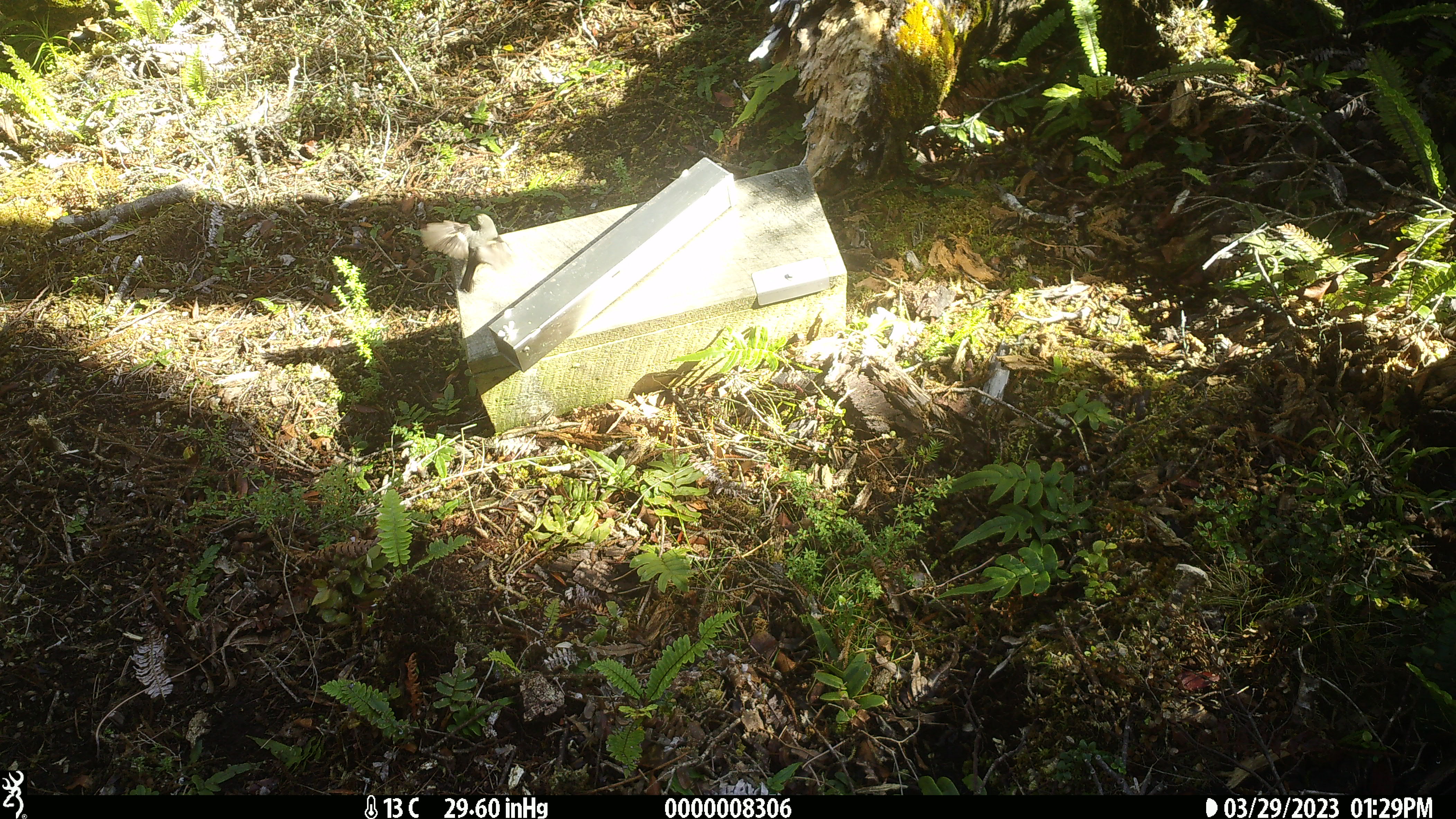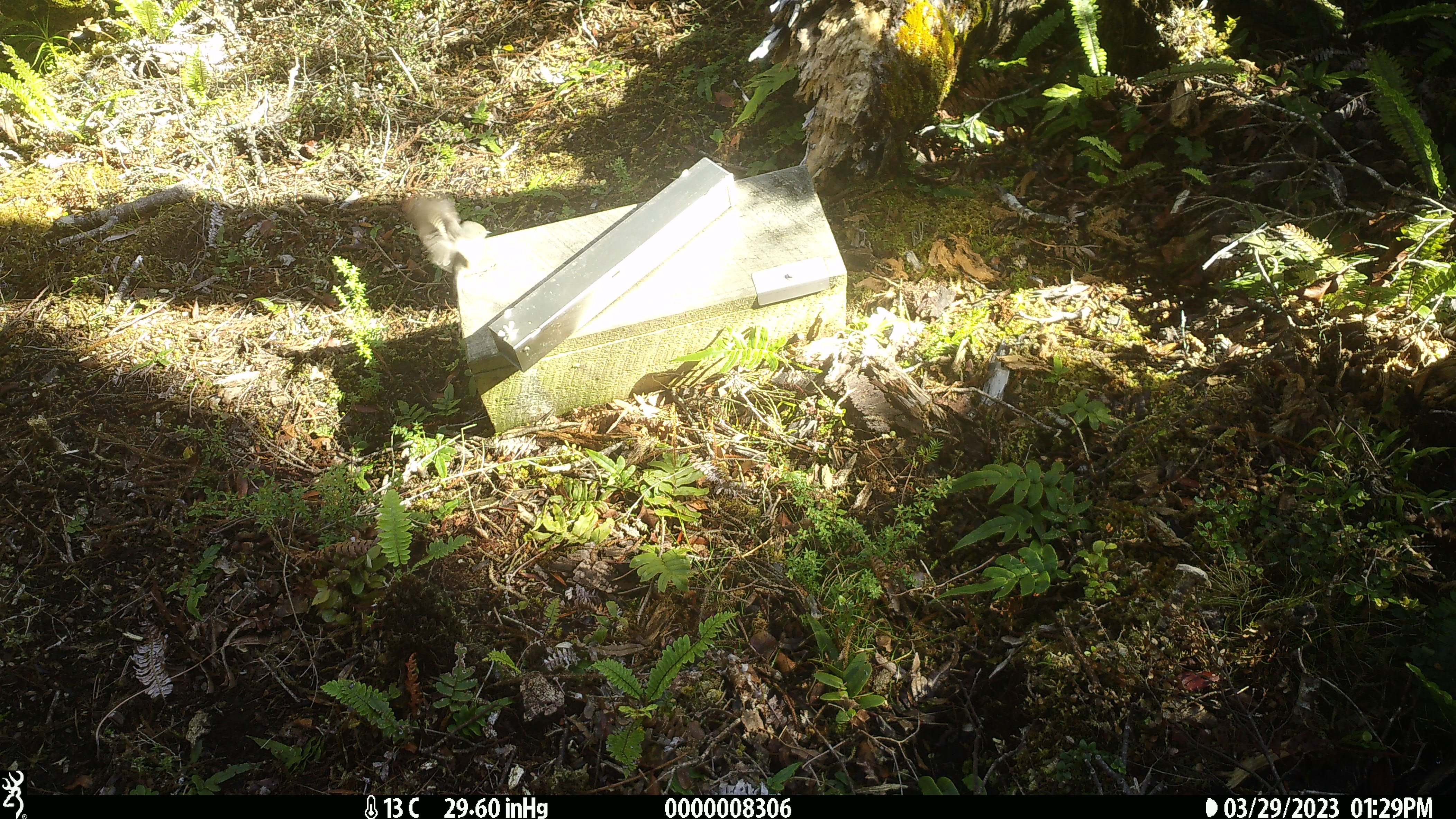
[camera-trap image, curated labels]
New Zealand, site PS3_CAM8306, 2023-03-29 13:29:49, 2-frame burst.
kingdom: Animalia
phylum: Chordata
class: Aves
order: Passeriformes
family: Petroicidae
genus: Petroica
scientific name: Petroica macrocephala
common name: tomtit